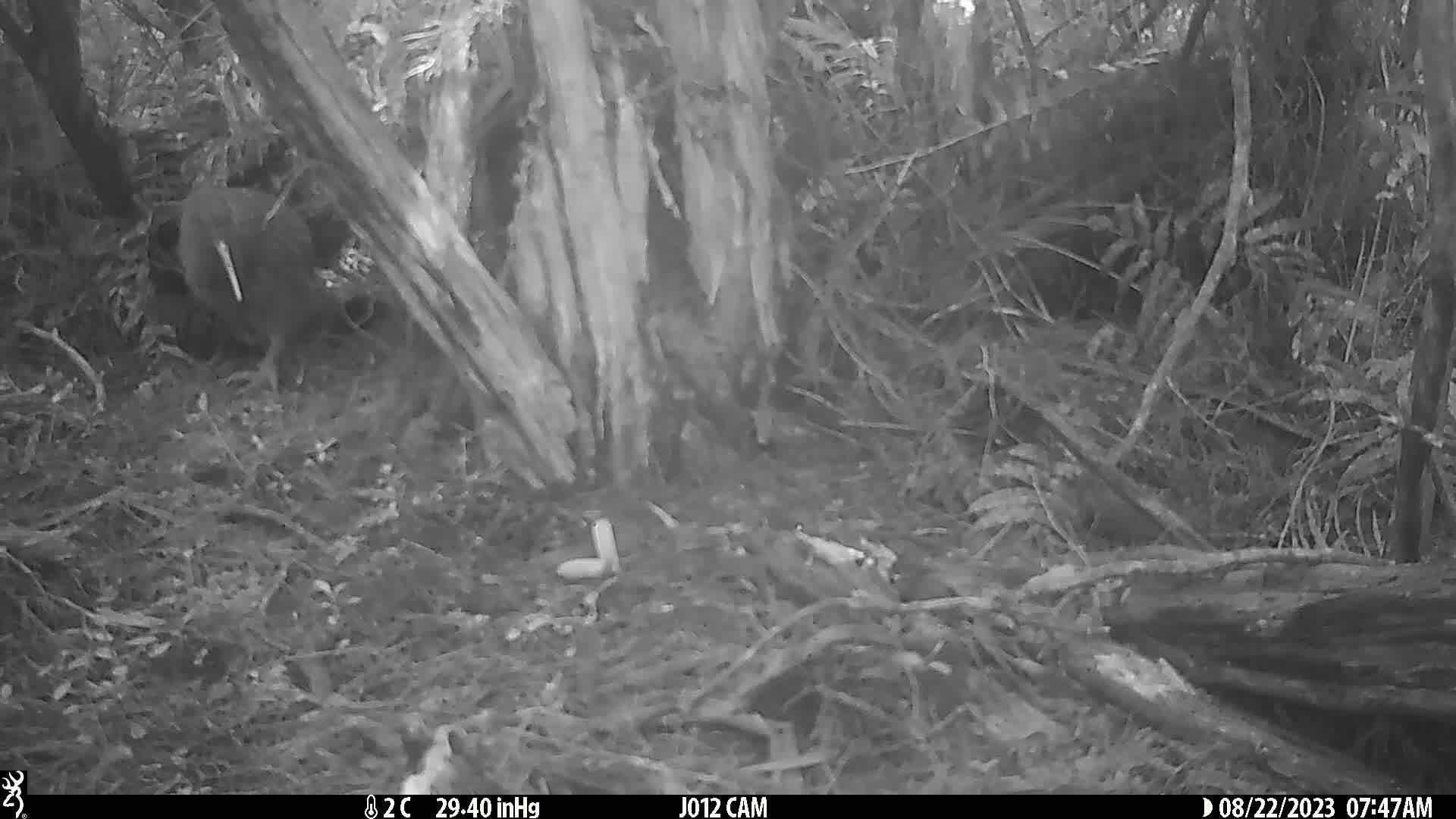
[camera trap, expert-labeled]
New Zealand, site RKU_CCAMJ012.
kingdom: Animalia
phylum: Chordata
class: Aves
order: Apterygiformes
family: Apterygidae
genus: Apteryx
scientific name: Apteryx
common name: kiwi